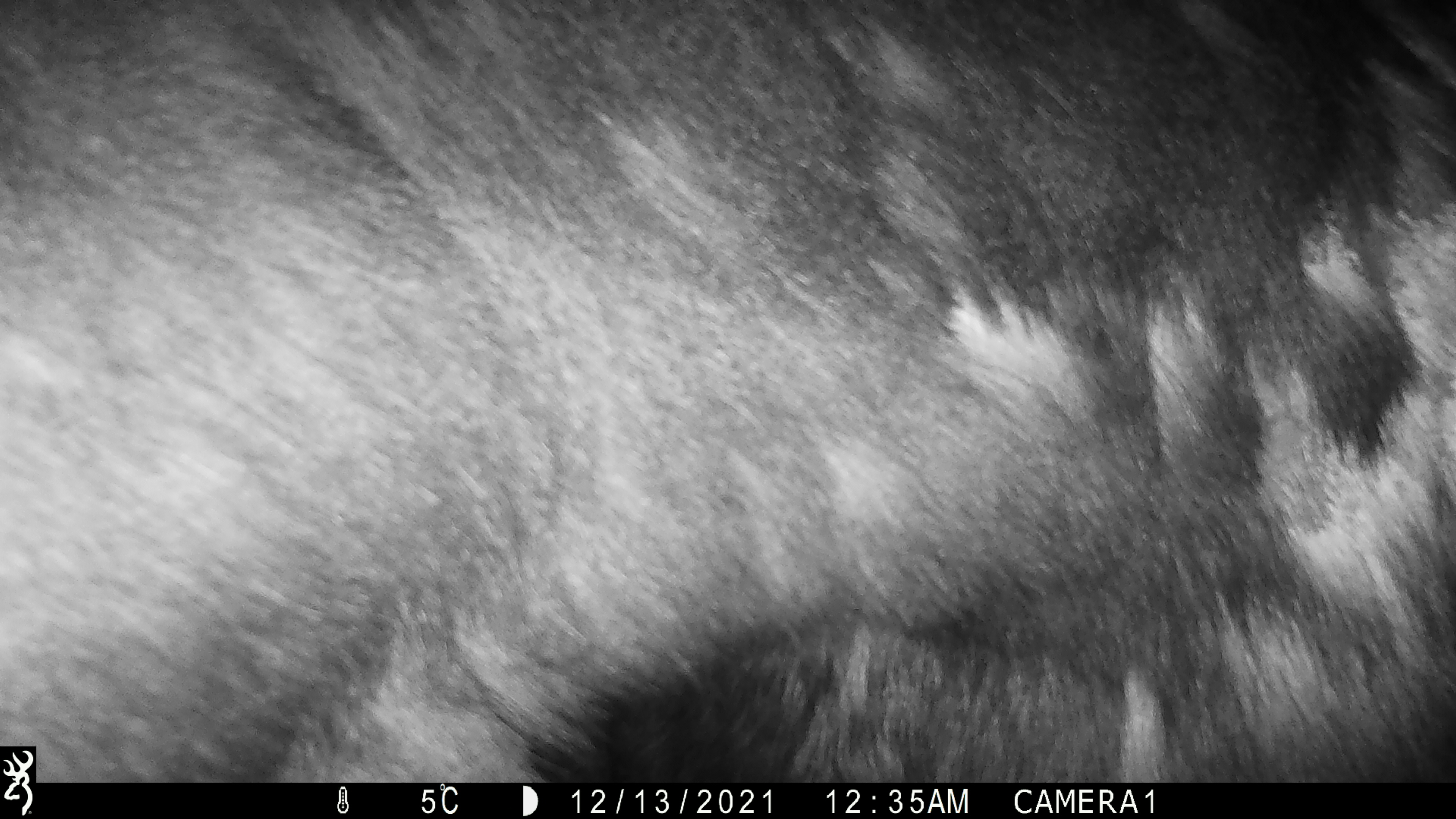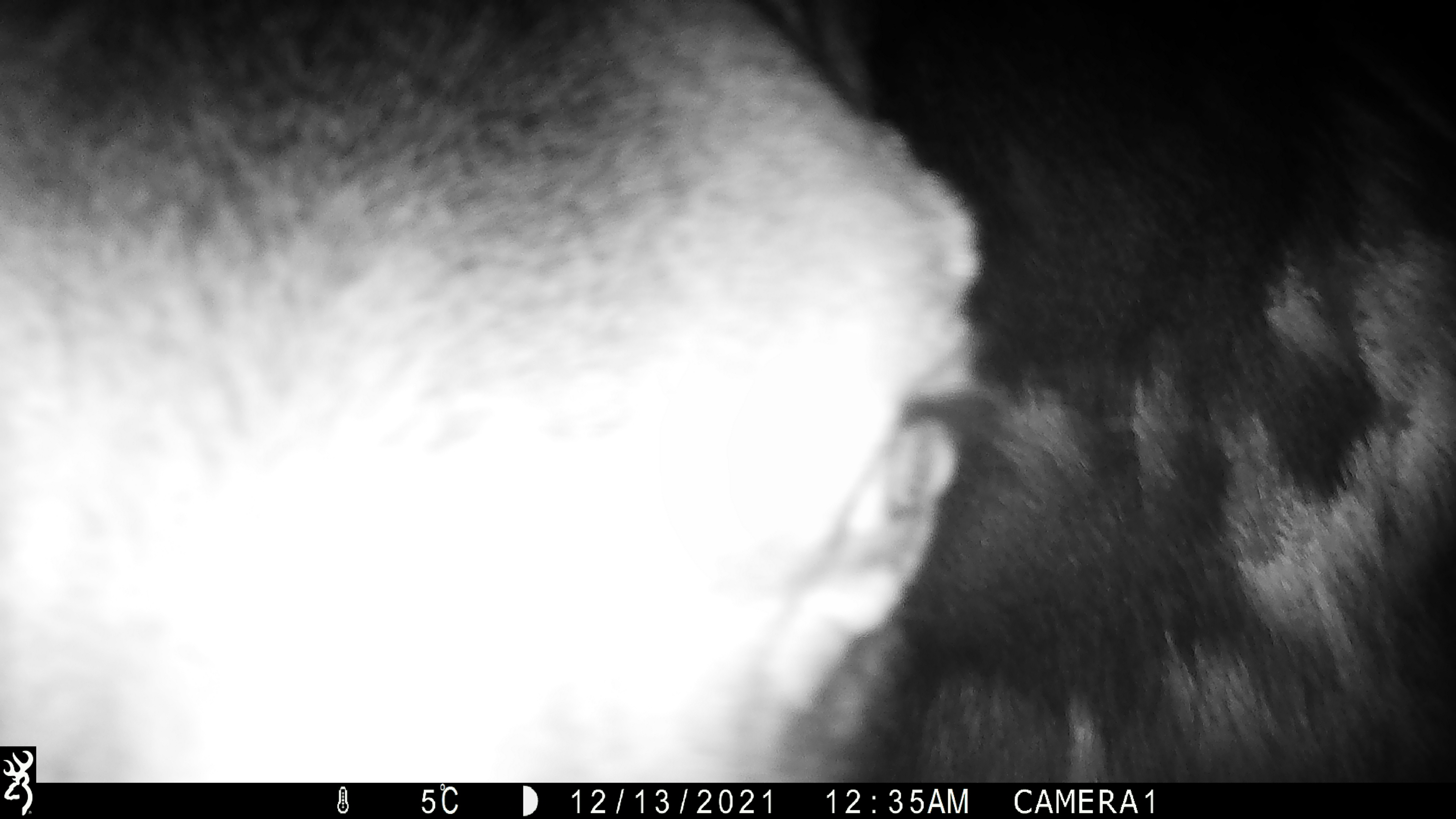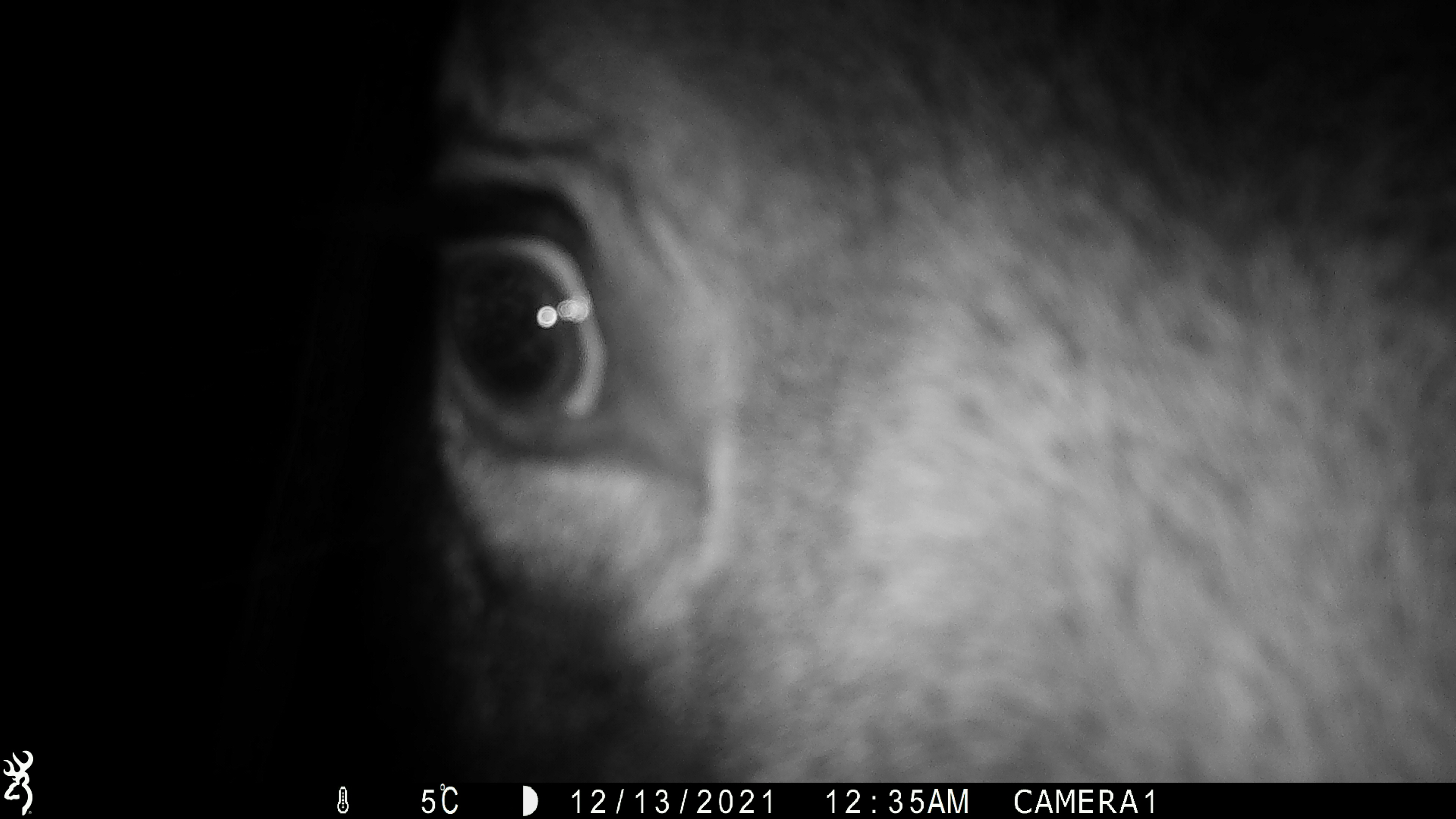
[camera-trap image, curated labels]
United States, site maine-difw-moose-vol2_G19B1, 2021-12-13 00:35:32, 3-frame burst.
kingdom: Animalia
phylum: Chordata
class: Mammalia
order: Artiodactyla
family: Cervidae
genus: Alces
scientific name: Alces alces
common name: moose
Moose (Alces alces).